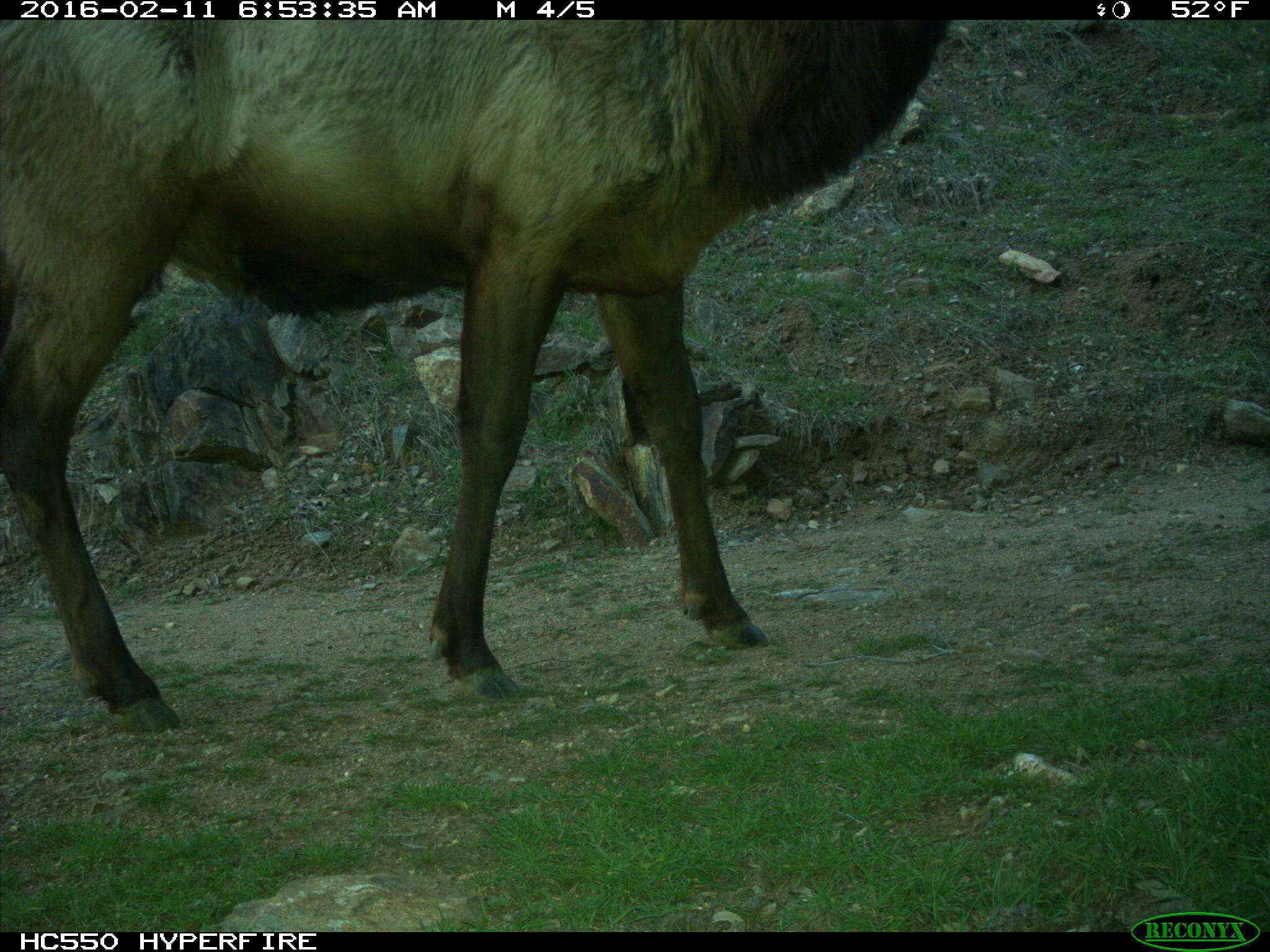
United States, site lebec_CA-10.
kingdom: Animalia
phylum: Chordata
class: Mammalia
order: Artiodactyla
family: Cervidae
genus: Cervus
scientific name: Cervus canadensis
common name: elk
Cervus canadensis (elk).